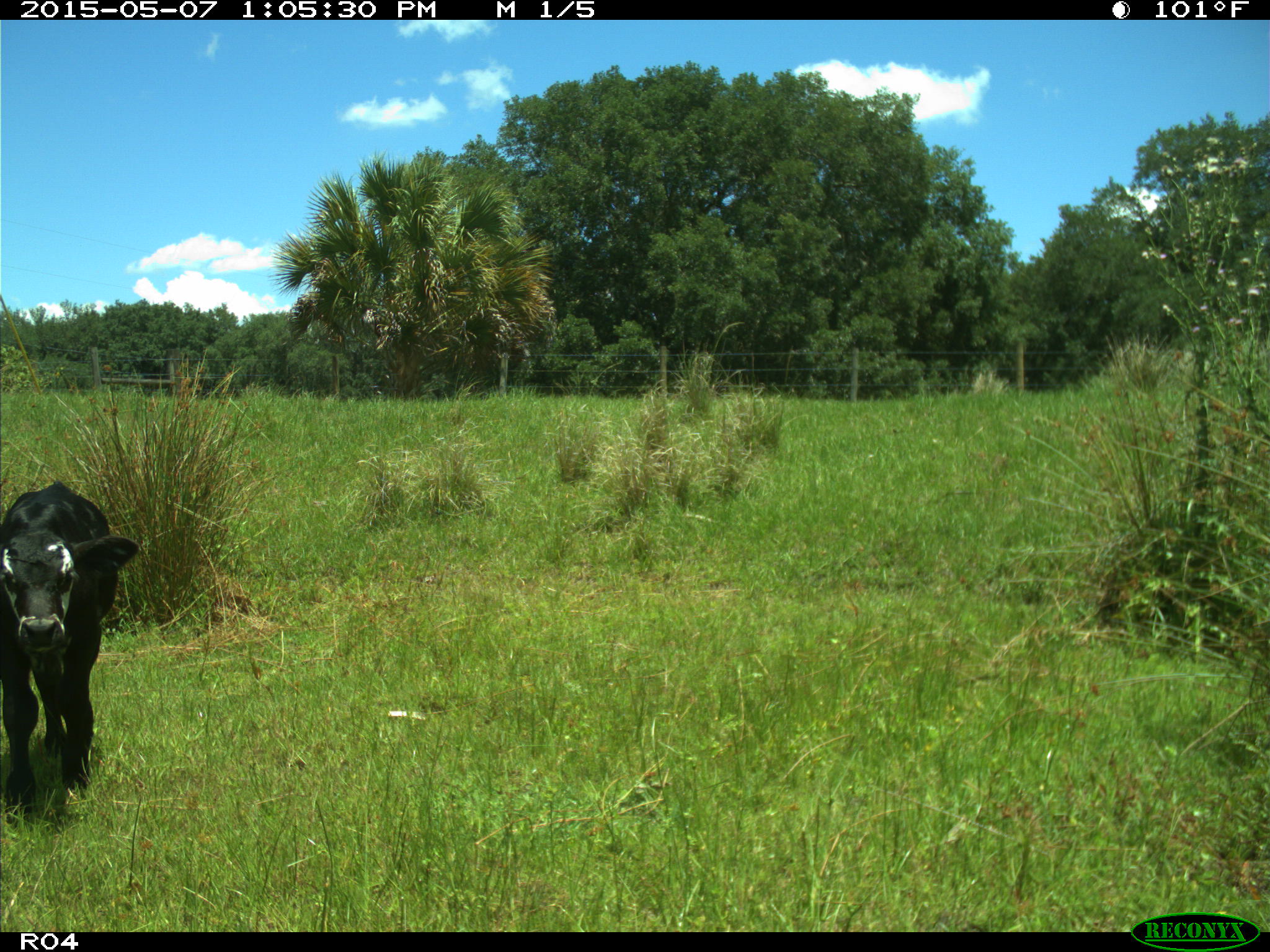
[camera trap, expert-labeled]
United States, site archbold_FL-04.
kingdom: Animalia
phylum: Chordata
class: Mammalia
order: Artiodactyla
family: Bovidae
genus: Bos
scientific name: Bos taurus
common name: domestic cow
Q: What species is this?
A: Bos taurus (domestic cow).